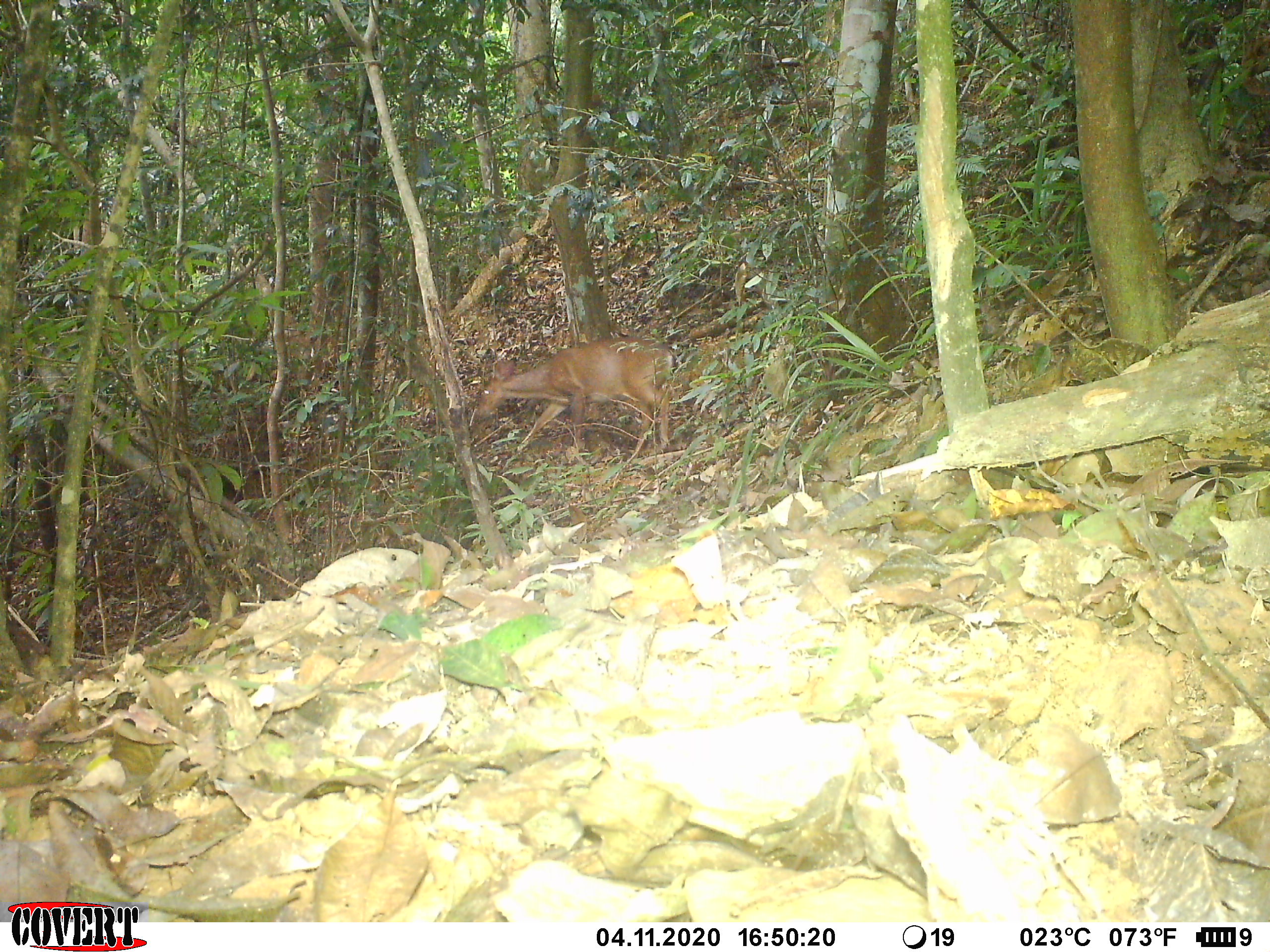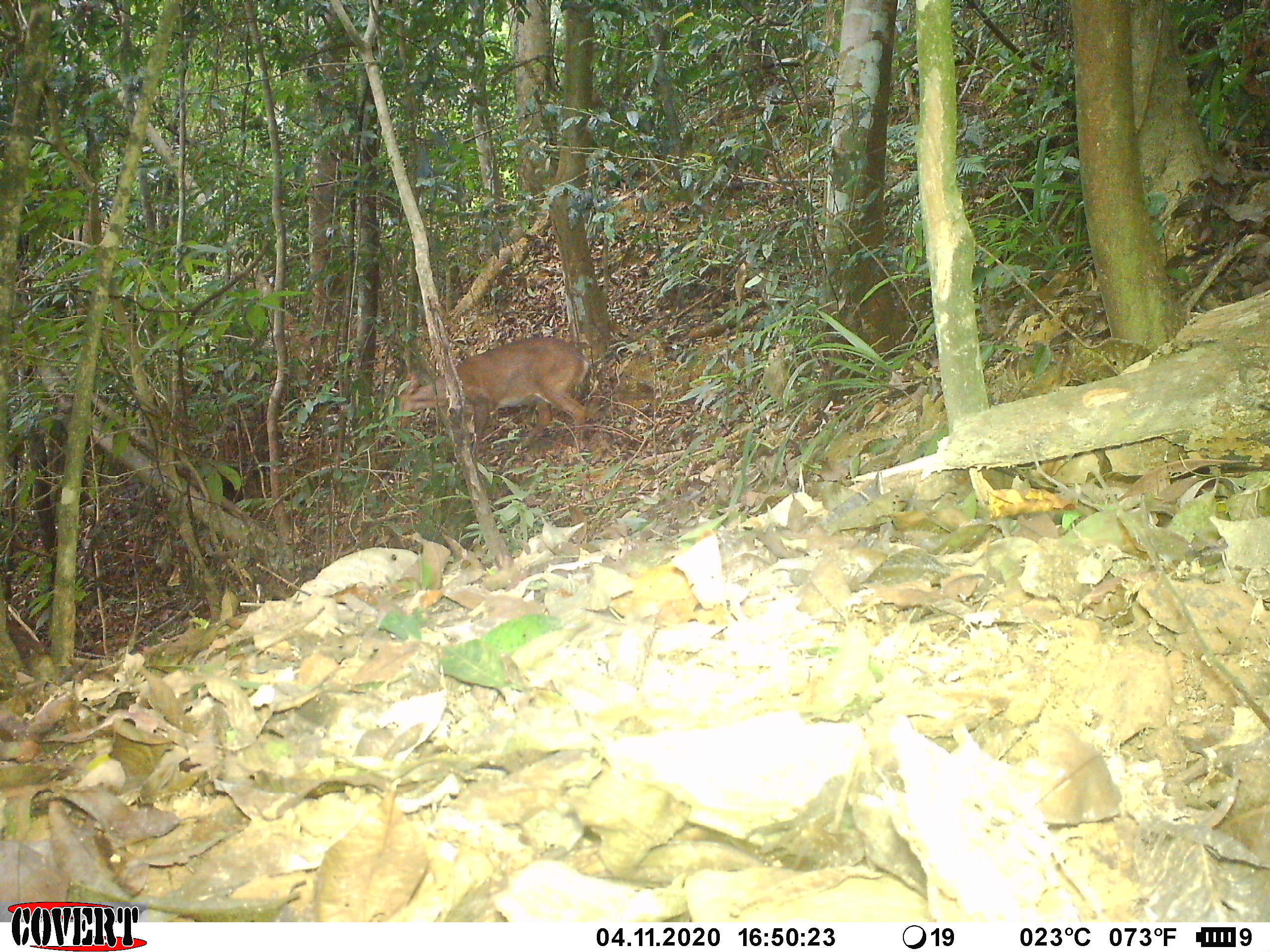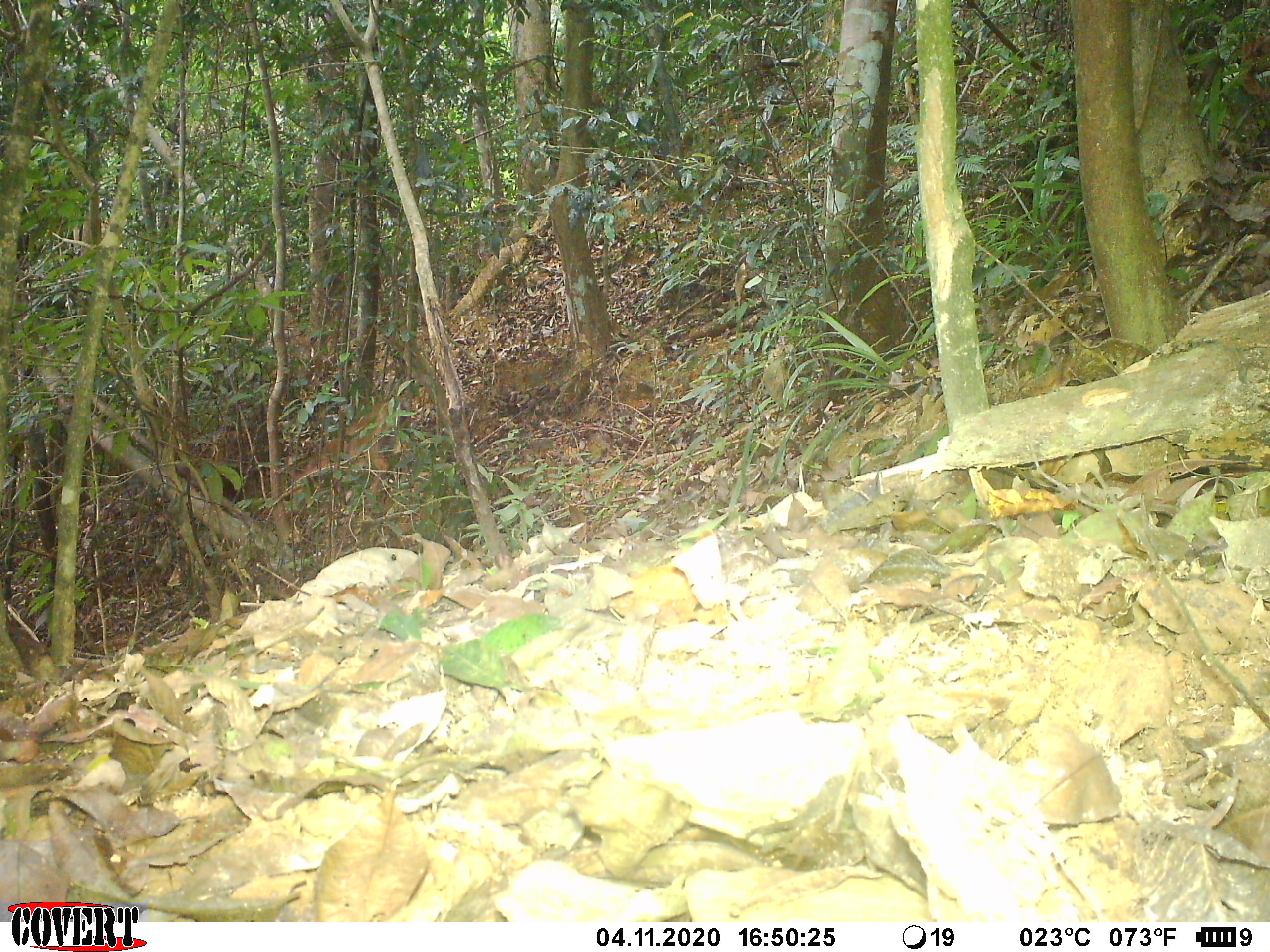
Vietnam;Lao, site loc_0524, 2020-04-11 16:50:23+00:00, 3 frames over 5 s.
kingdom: Animalia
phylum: Chordata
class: Mammalia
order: Artiodactyla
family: Cervidae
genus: Muntiacus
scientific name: Muntiacus vuquangensis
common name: large-antlered muntjac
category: large antlered muntjac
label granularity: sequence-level